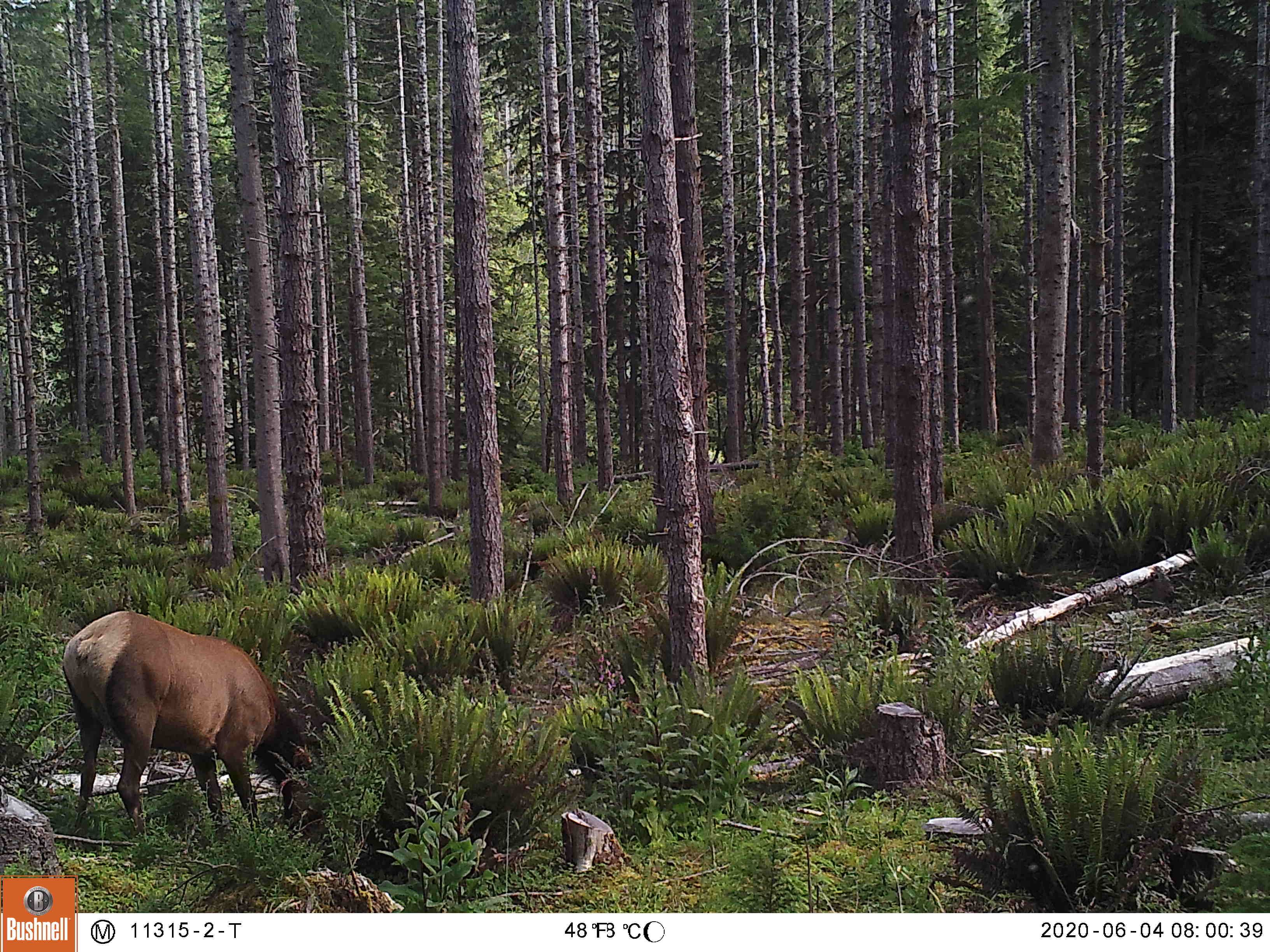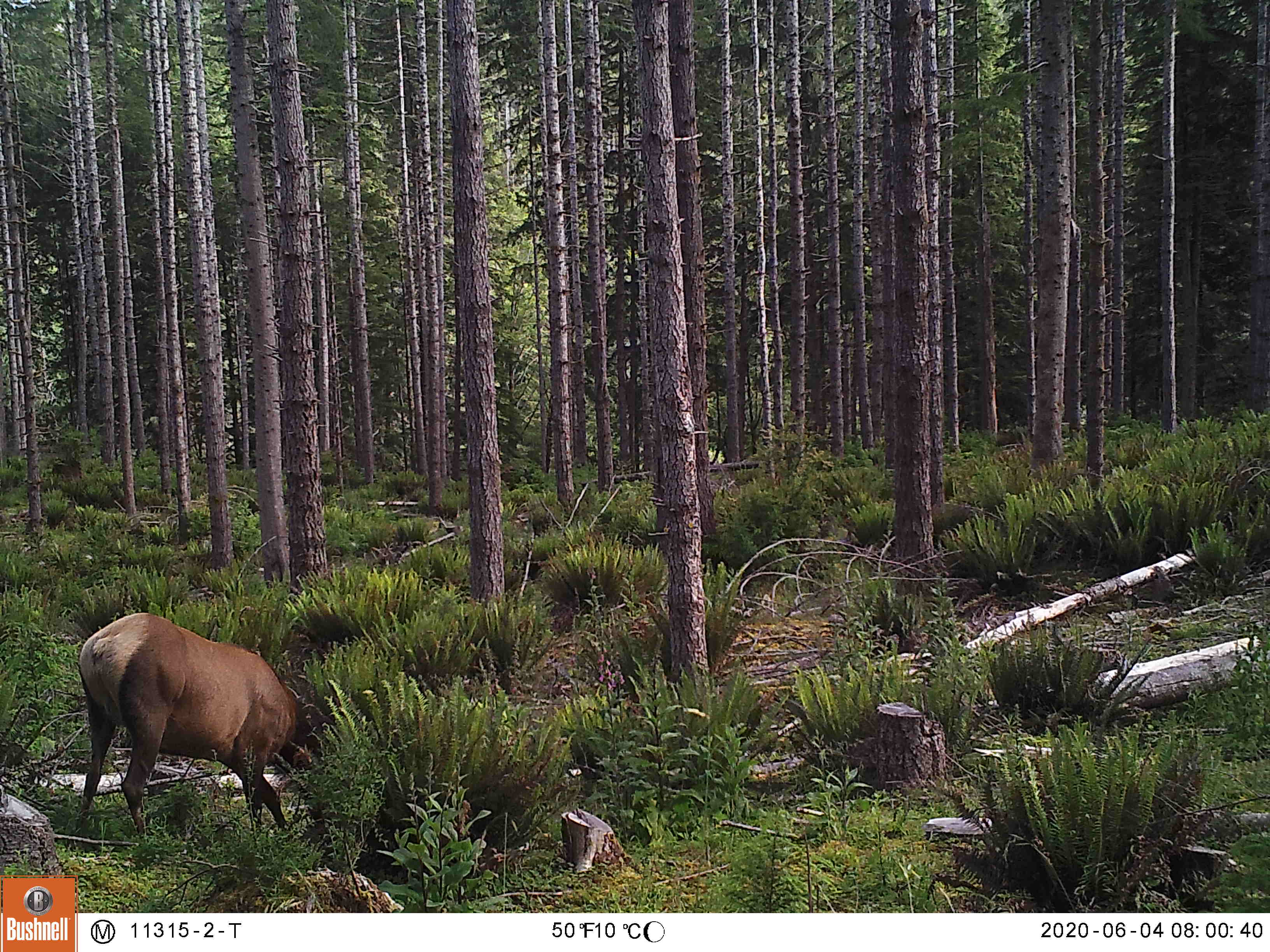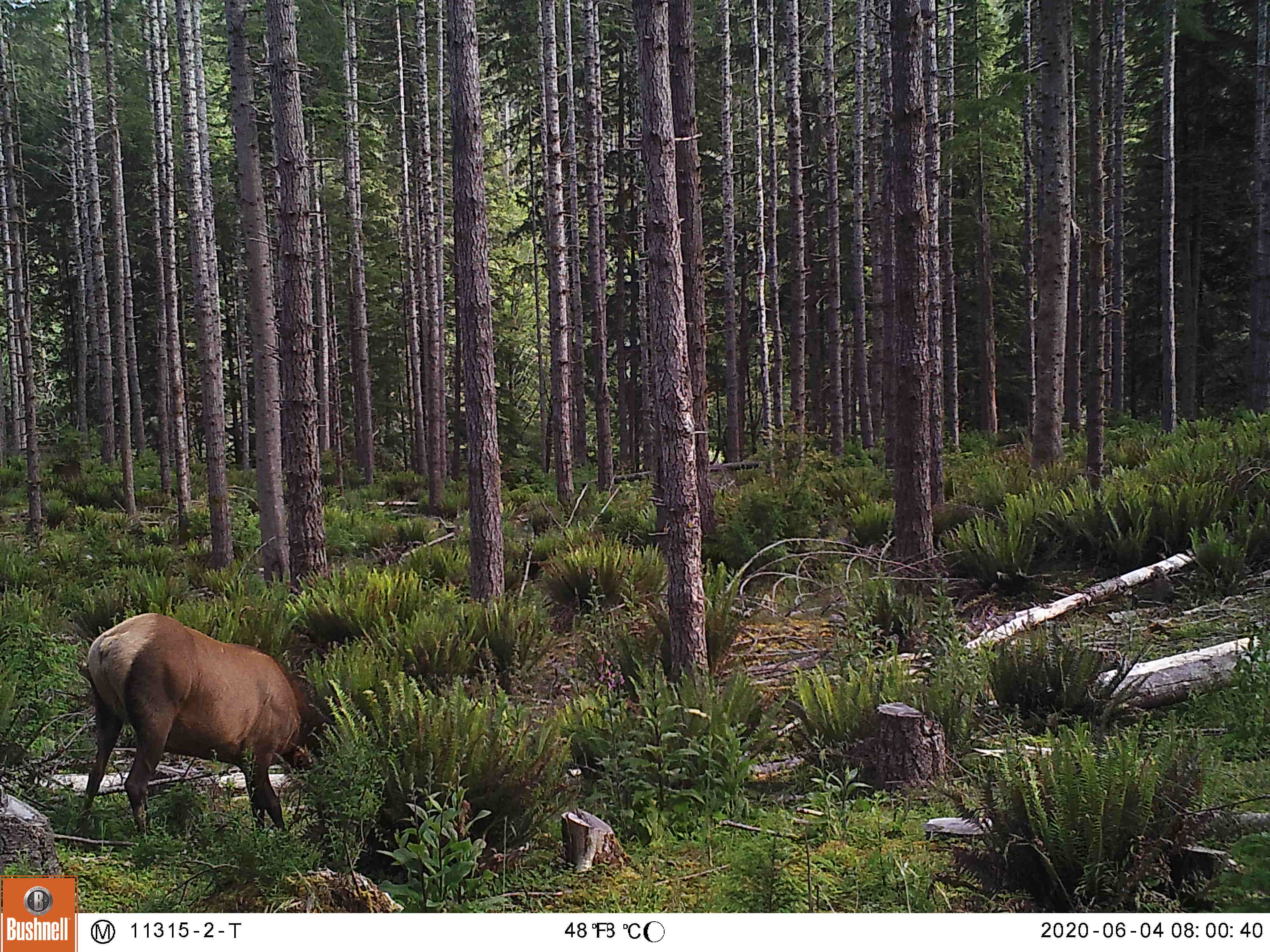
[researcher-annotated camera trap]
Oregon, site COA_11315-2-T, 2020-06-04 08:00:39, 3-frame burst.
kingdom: Animalia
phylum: Chordata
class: Mammalia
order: Artiodactyla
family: Cervidae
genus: Cervus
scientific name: Cervus canadensis roosevelti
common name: roosevelt elk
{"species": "roosevelt elk (Cervus canadensis roosevelti)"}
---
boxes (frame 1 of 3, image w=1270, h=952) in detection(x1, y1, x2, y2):
roosevelt elk: detection(56, 602, 329, 842)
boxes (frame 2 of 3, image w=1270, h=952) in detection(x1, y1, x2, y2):
roosevelt elk: detection(51, 602, 344, 838)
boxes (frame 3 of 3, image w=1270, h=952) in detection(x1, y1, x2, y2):
roosevelt elk: detection(60, 602, 344, 847)